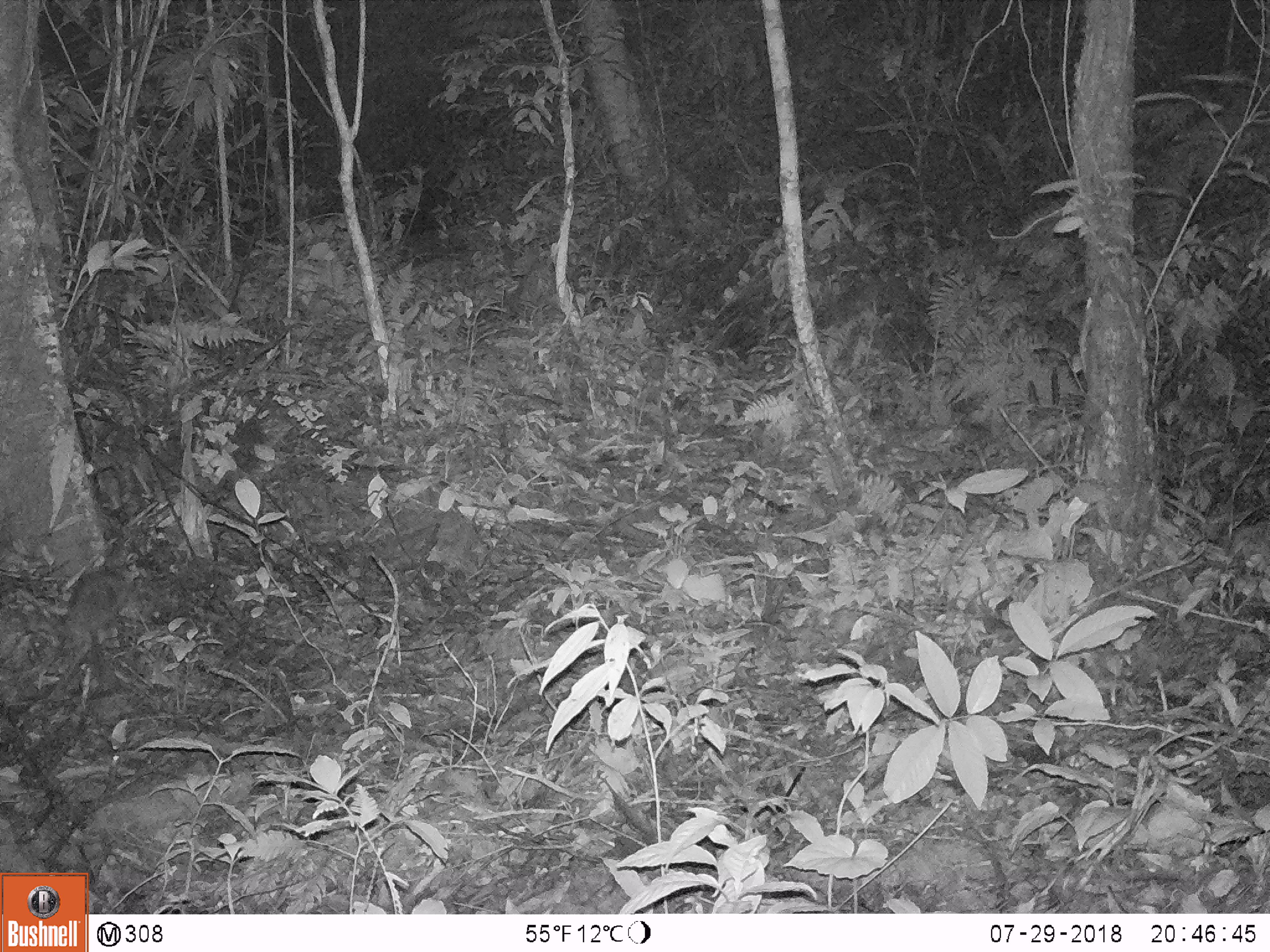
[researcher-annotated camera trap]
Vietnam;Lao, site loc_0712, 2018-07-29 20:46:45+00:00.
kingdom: Animalia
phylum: Chordata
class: Mammalia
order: Rodentia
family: Muridae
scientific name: Muridae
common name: old-world mice and rats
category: unidentified murid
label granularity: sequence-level